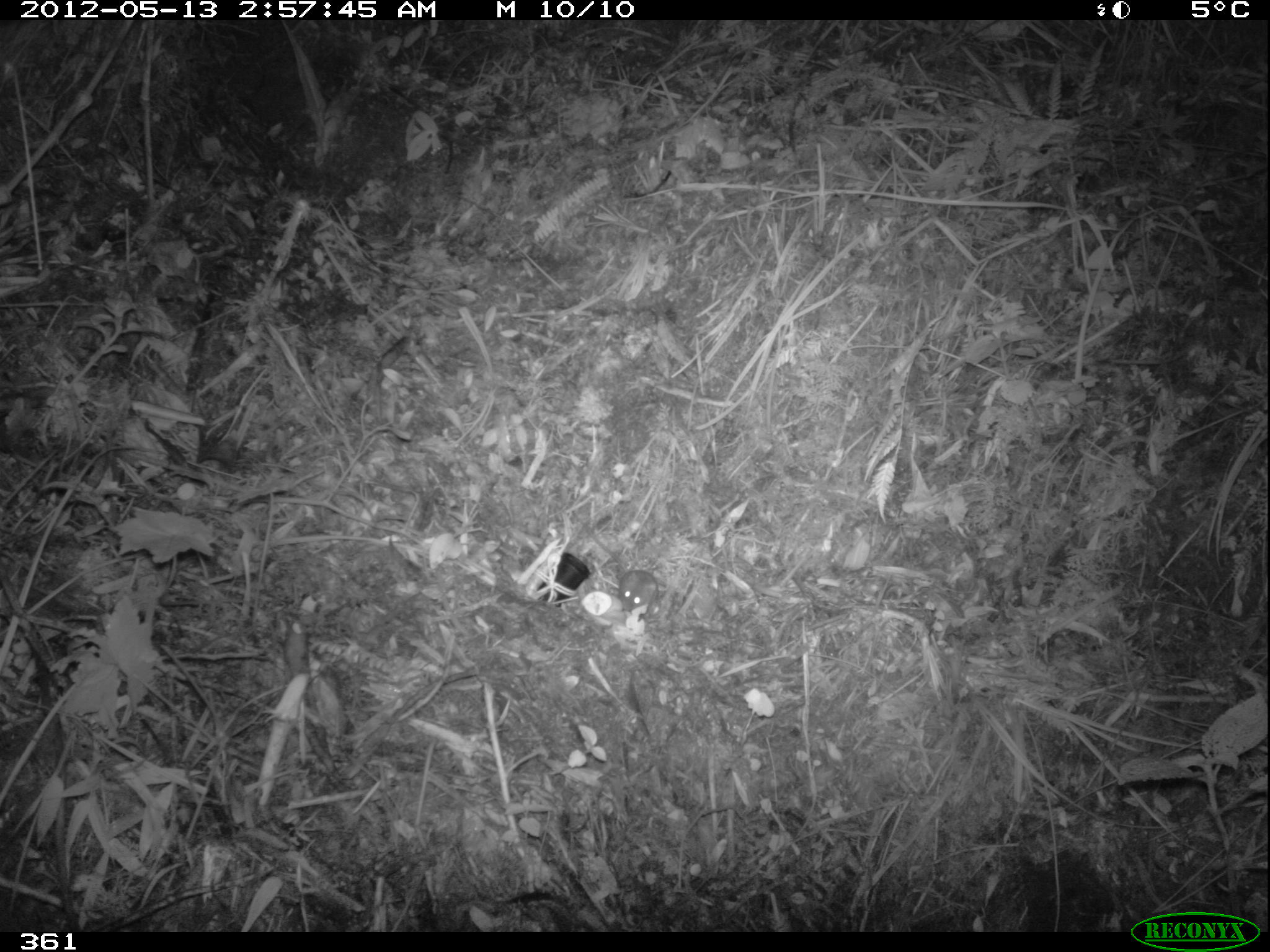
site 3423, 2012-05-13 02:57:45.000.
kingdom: Animalia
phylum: Chordata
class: Mammalia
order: Rodentia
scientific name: Rodentia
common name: rodents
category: unknown rodent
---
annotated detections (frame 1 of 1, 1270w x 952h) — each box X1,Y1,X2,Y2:
unknown rodent: 577,519,660,612